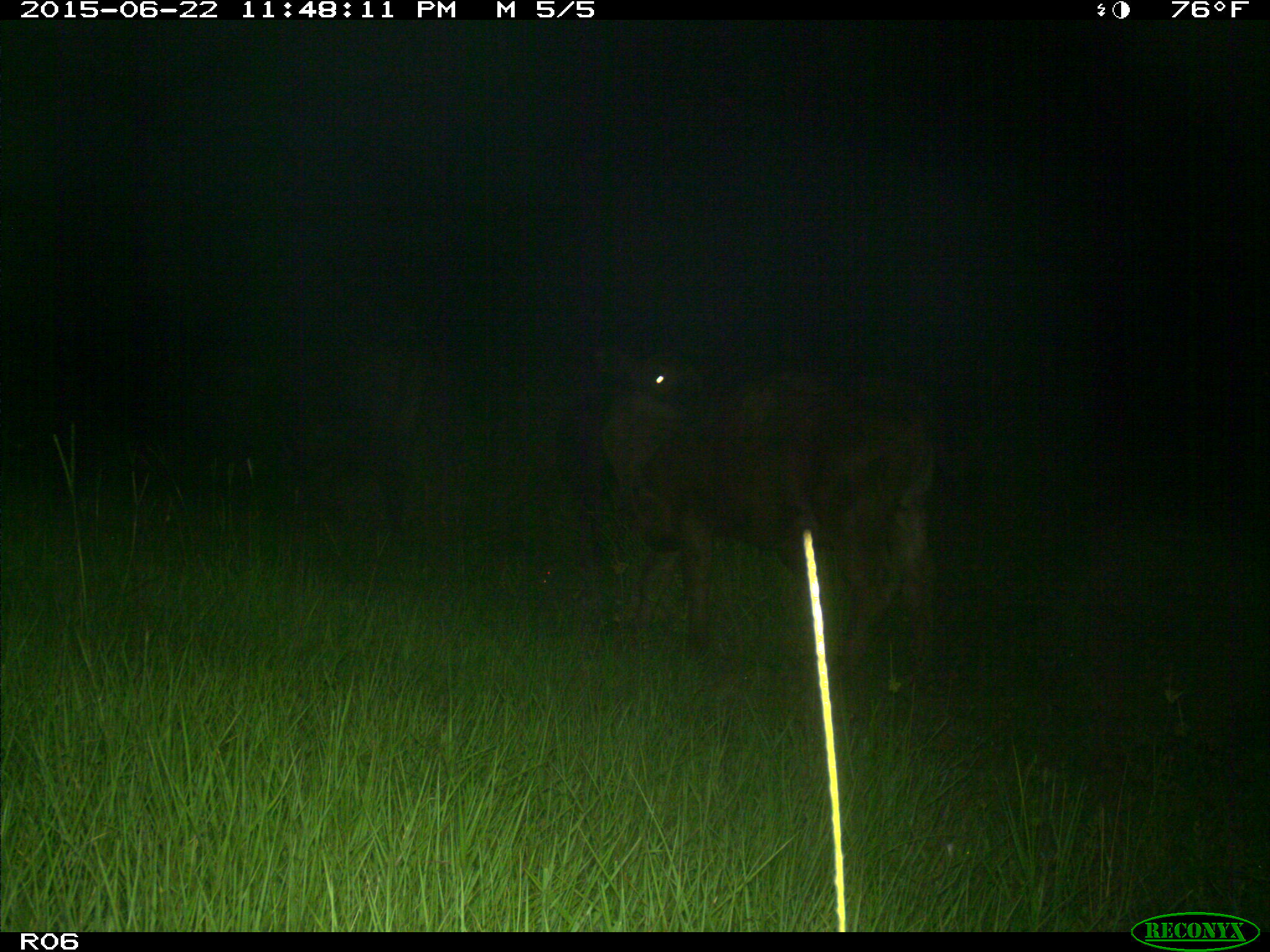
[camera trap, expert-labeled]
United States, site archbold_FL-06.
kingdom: Animalia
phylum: Chordata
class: Mammalia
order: Artiodactyla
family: Bovidae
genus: Bos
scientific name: Bos taurus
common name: domestic cow